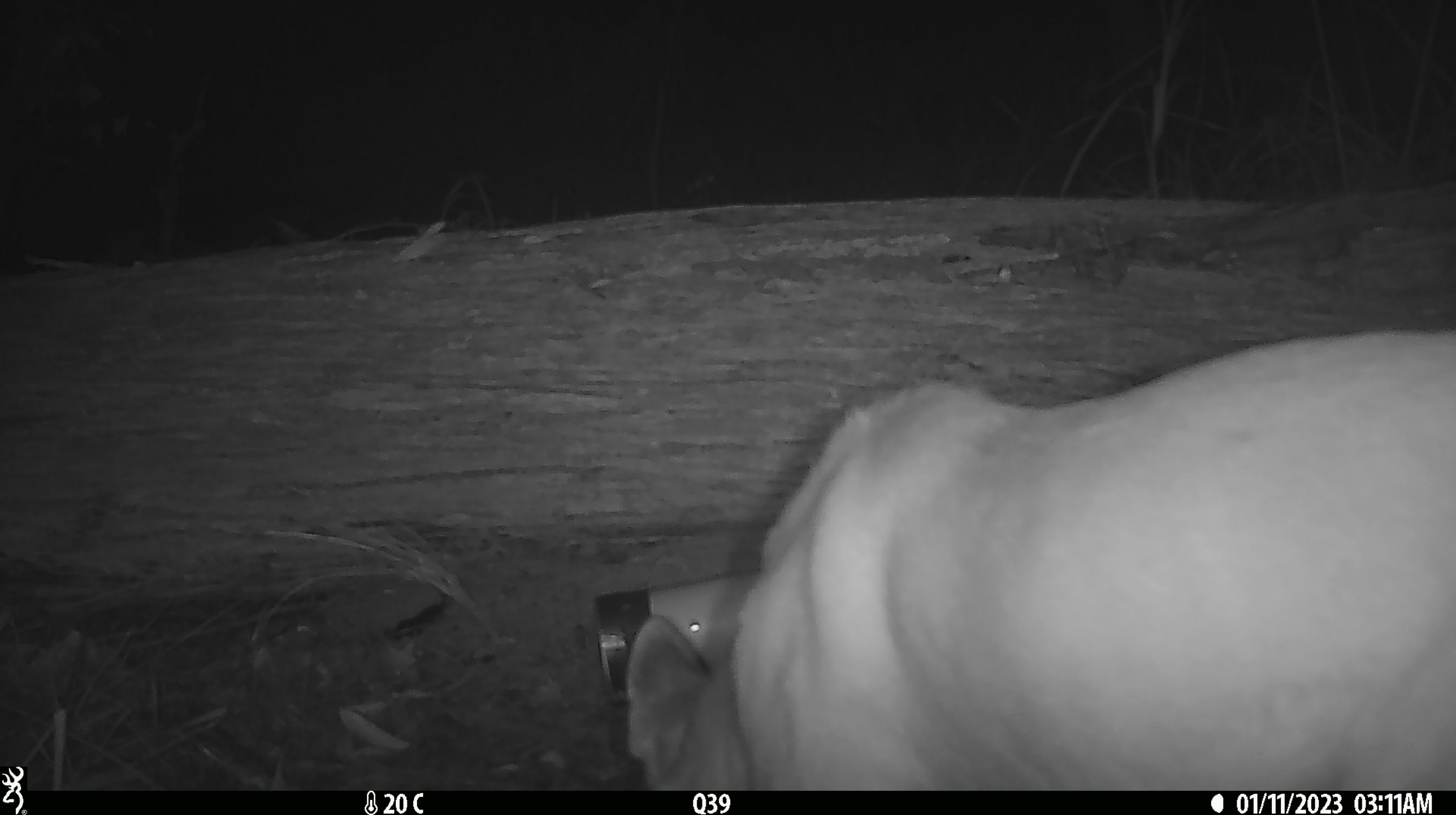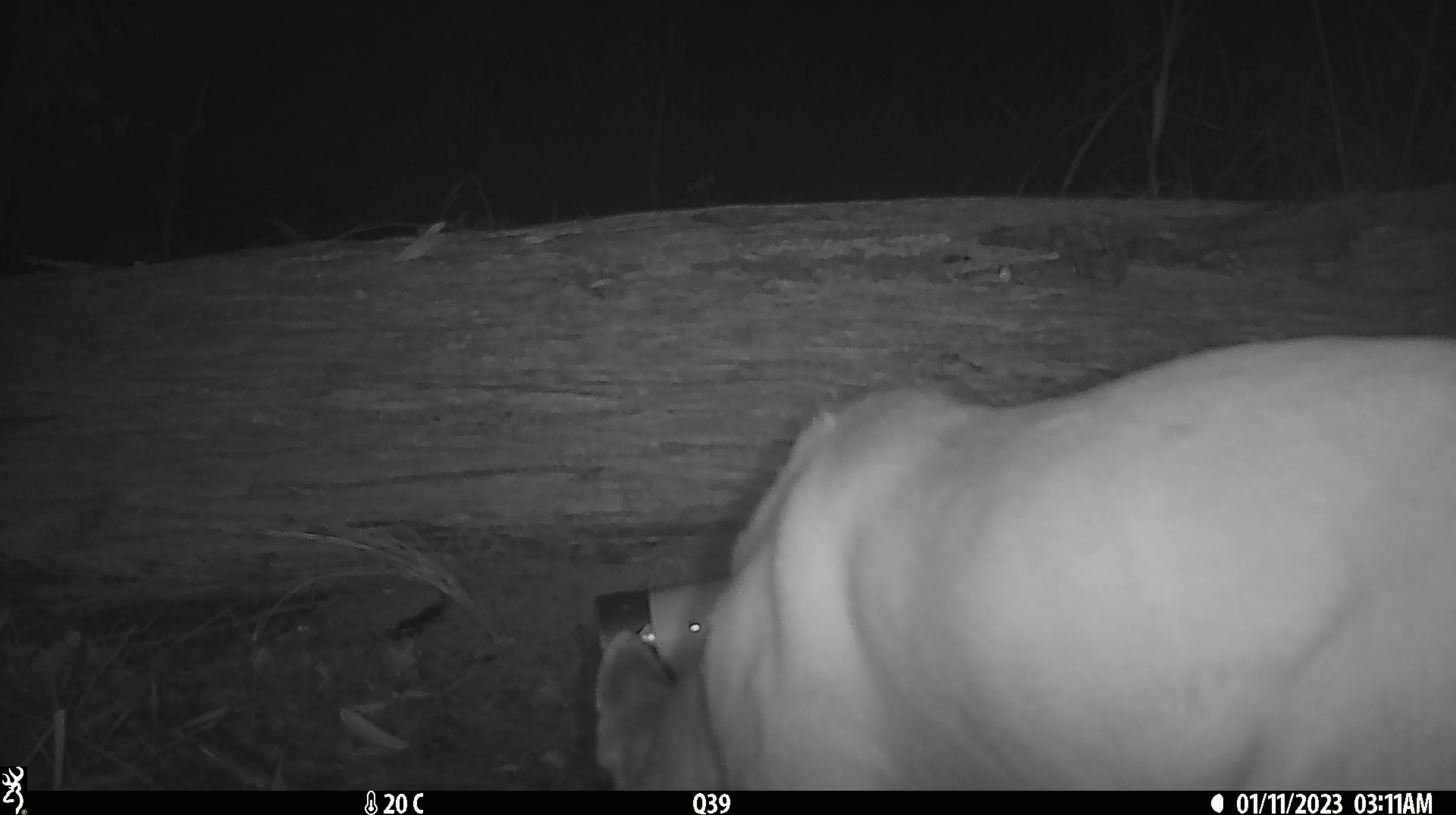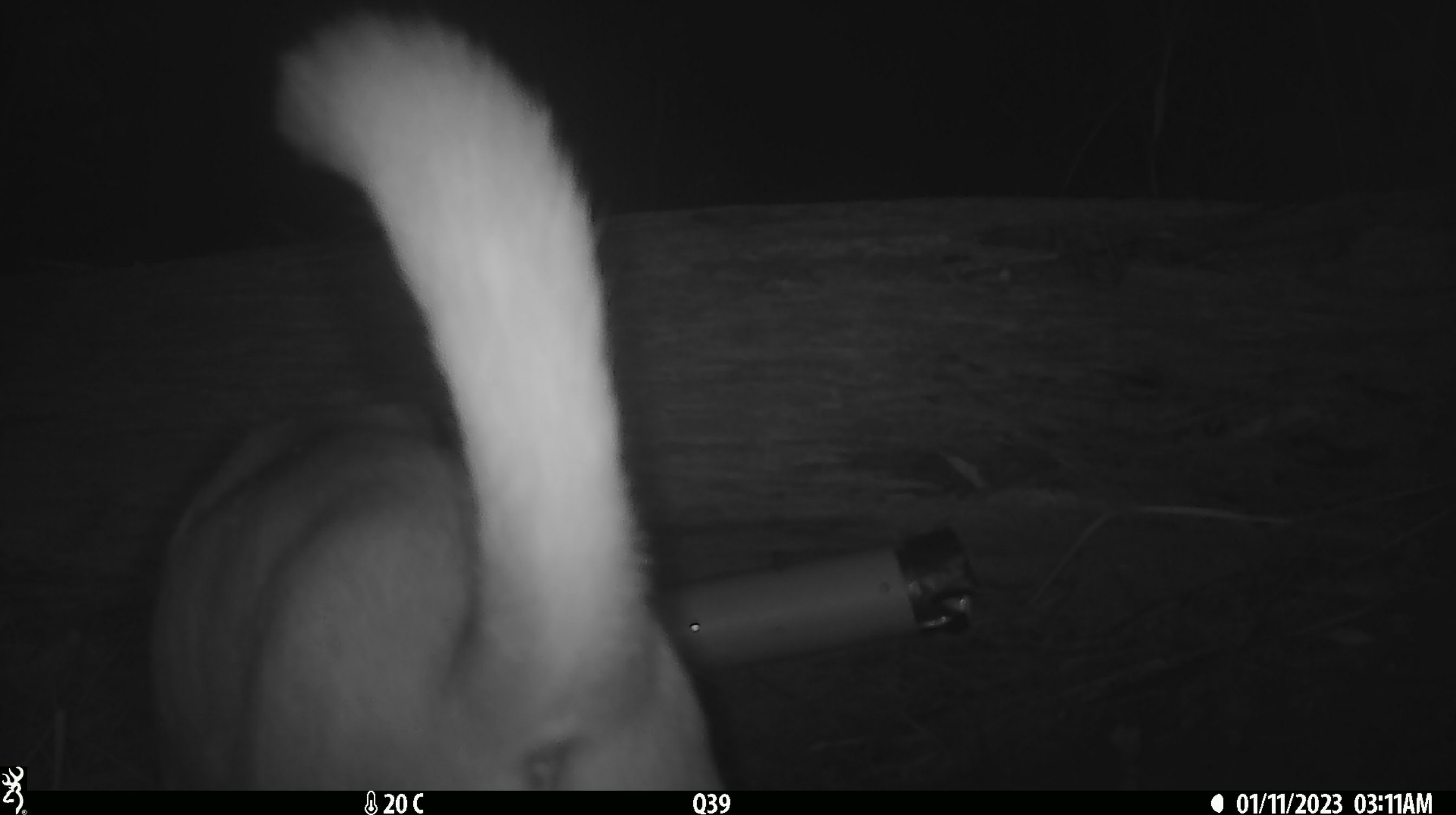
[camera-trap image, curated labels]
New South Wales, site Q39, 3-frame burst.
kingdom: Animalia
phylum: Chordata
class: Mammalia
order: Carnivora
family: Canidae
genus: Canis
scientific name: Canis familiaris dingo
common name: dingo